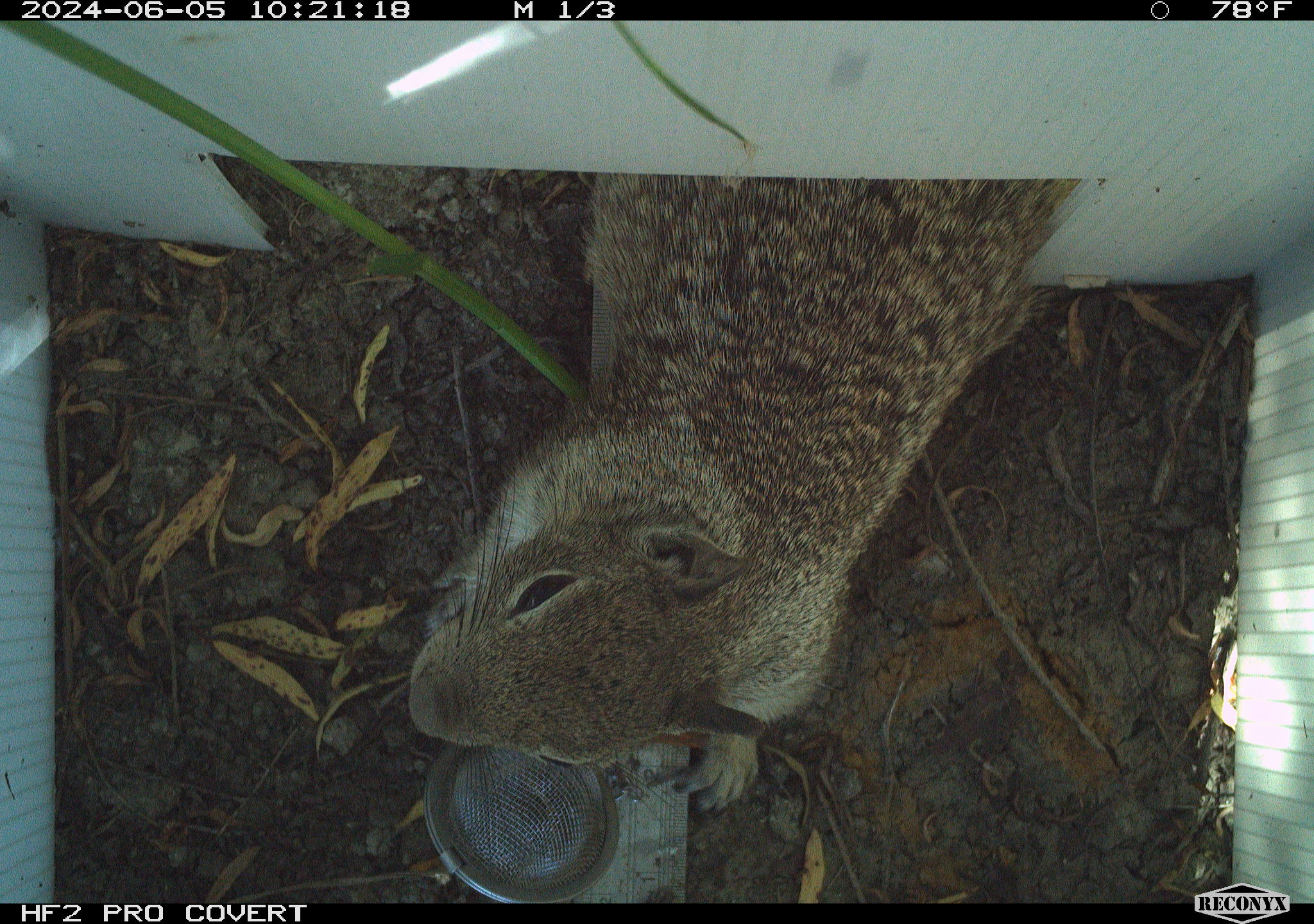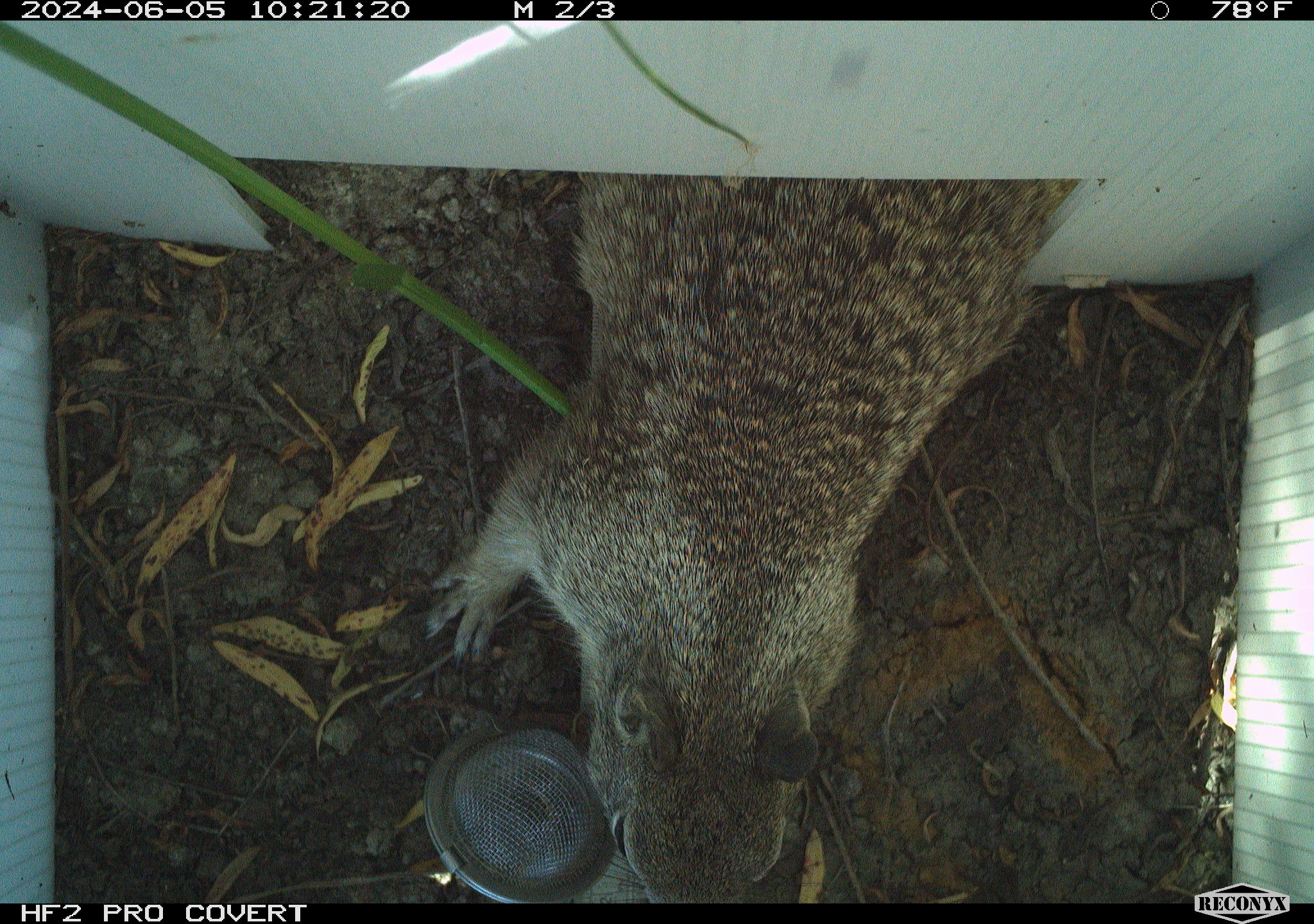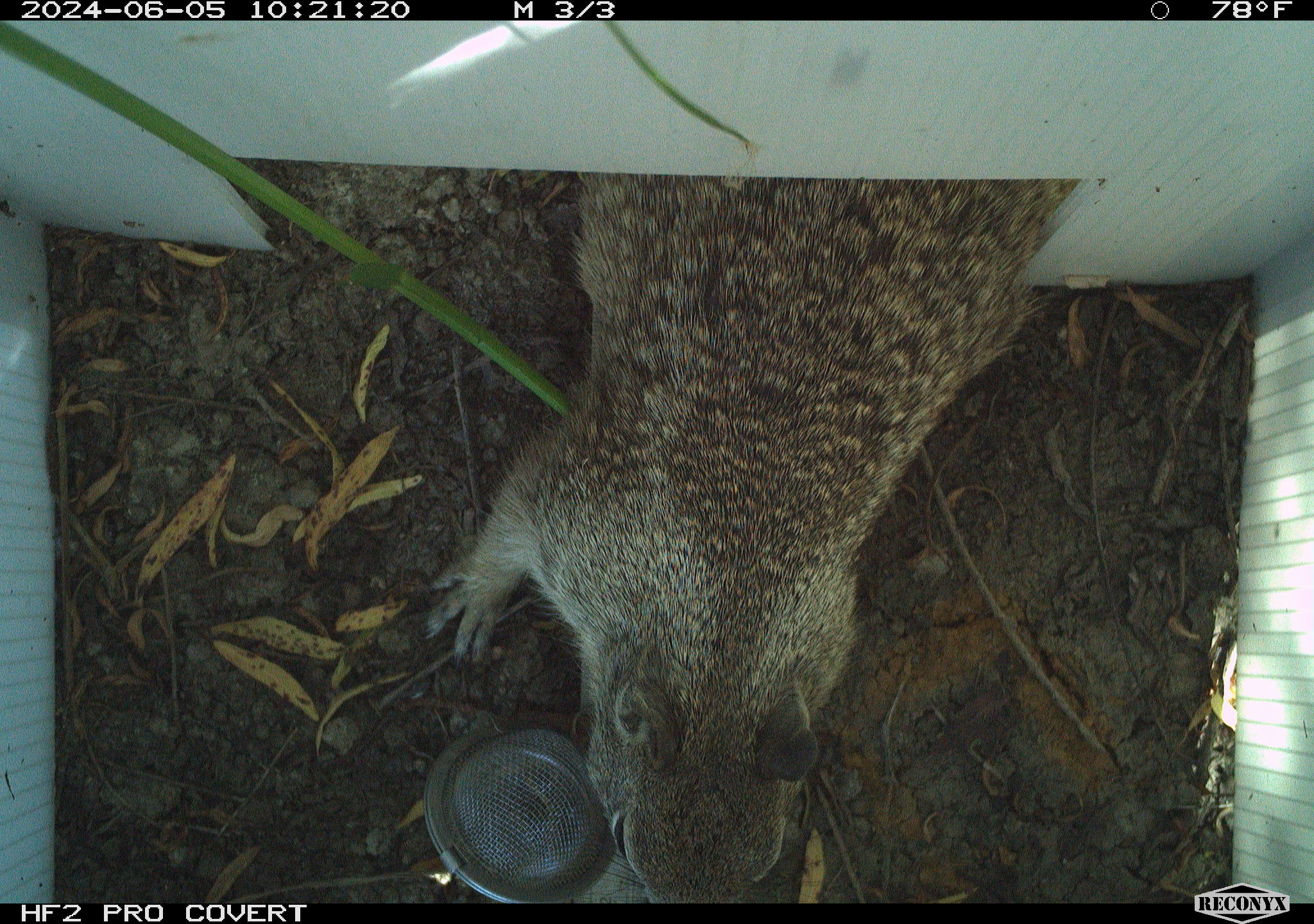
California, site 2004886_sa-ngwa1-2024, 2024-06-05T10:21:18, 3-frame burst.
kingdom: Animalia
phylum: Chordata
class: Mammalia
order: Rodentia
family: Sciuridae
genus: Otospermophilus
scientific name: Otospermophilus beecheyi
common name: california ground squirrel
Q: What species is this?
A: California ground squirrel (Otospermophilus beecheyi).